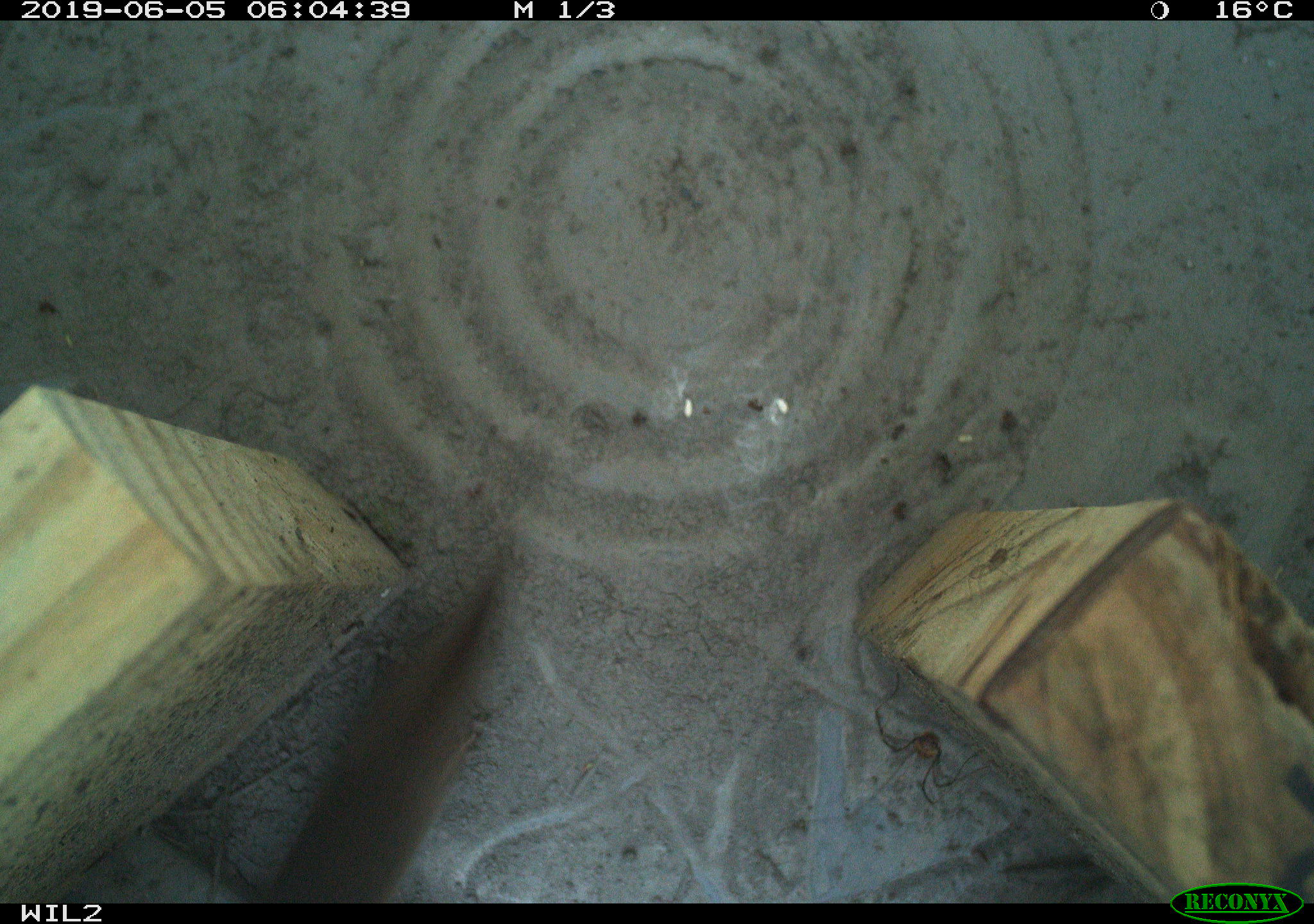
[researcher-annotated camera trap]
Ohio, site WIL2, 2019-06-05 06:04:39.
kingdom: Animalia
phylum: Chordata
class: Mammalia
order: Eulipotyphla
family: Soricidae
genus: Sorex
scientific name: Sorex cinereus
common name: masked shrew